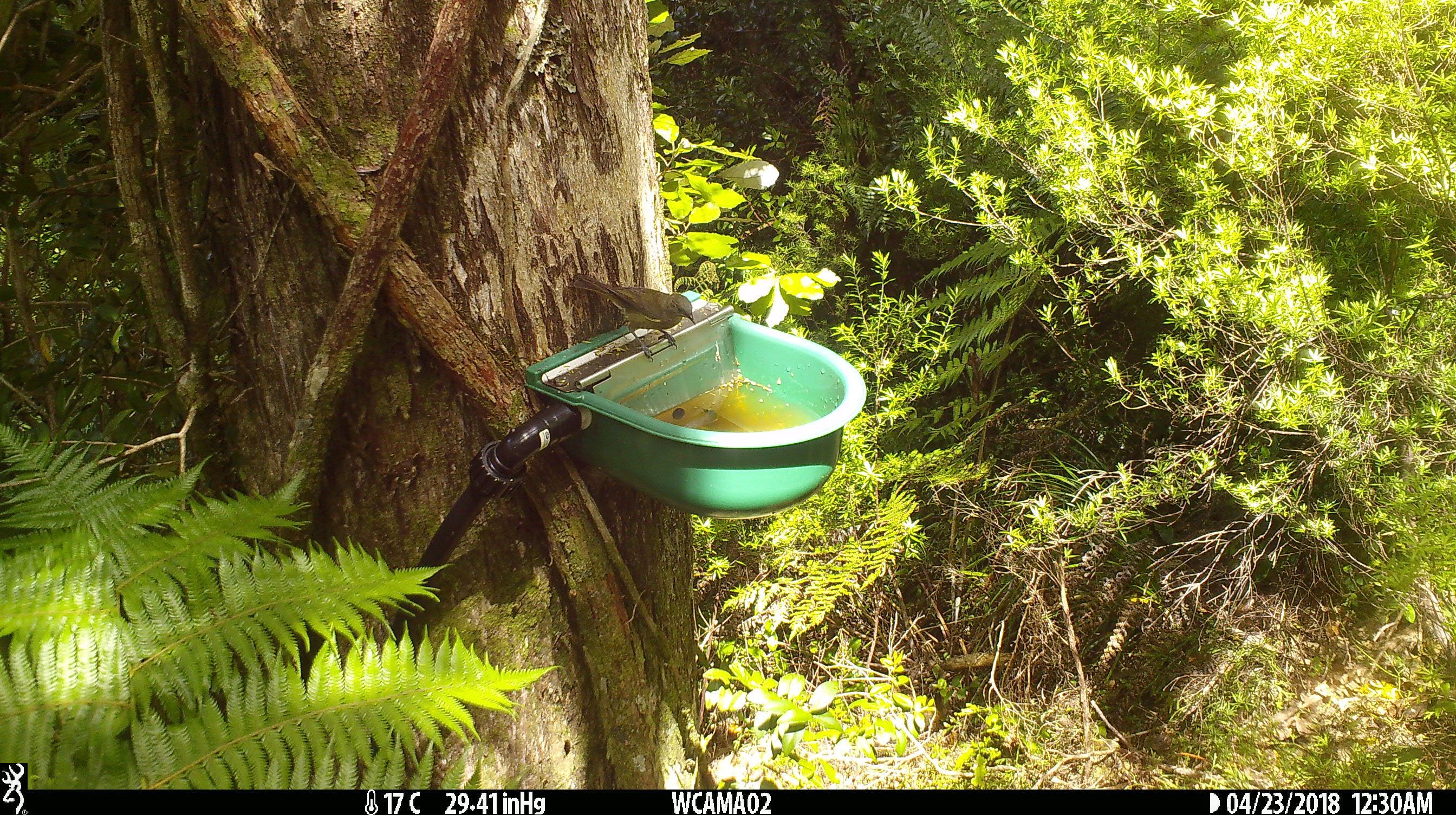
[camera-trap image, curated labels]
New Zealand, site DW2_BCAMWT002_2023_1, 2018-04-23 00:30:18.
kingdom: Animalia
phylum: Chordata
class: Aves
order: Passeriformes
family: Meliphagidae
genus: Anthornis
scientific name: Anthornis melanura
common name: new zealand bellbird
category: bellbird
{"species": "bellbird (new zealand bellbird) (Anthornis melanura)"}